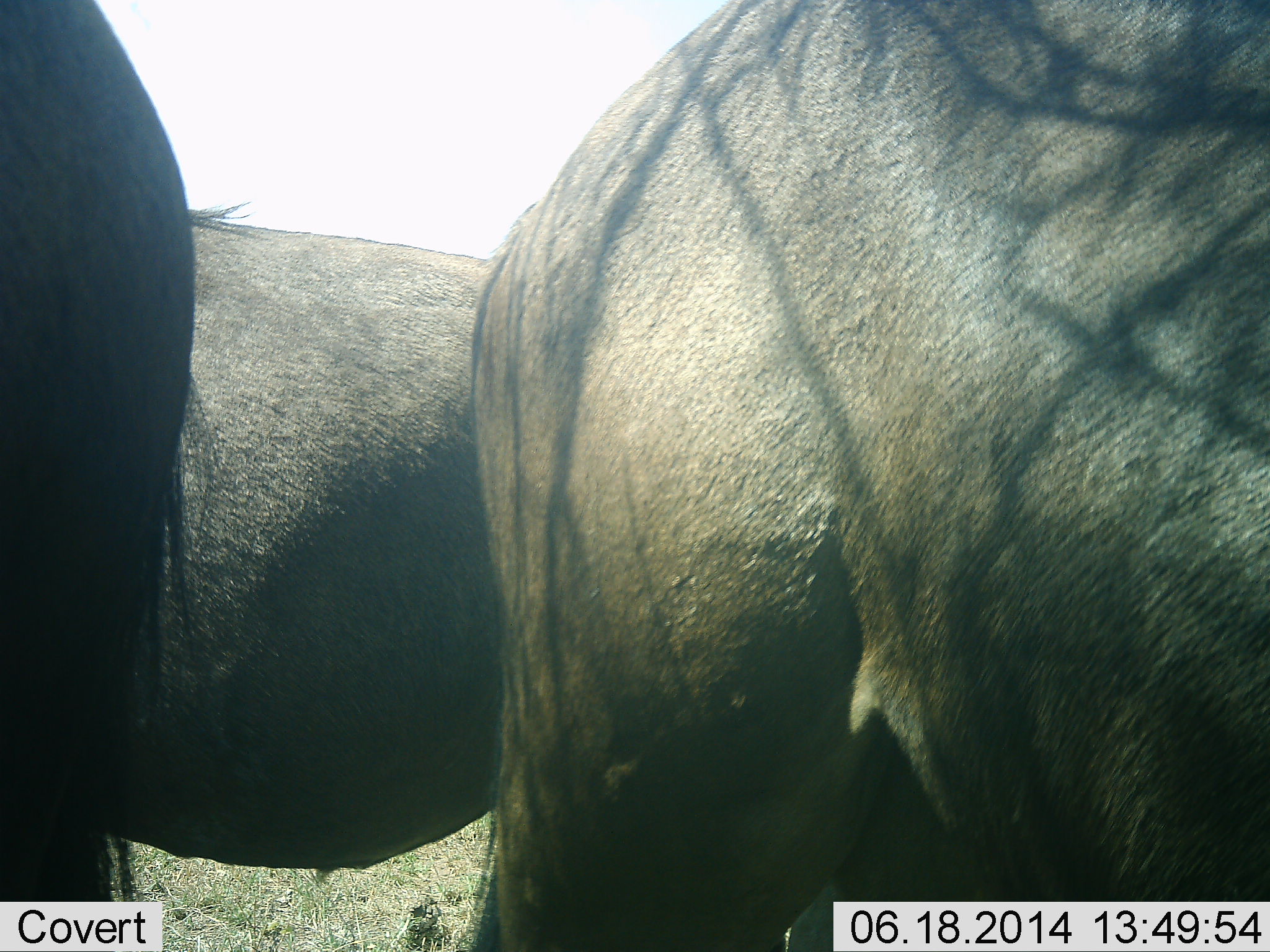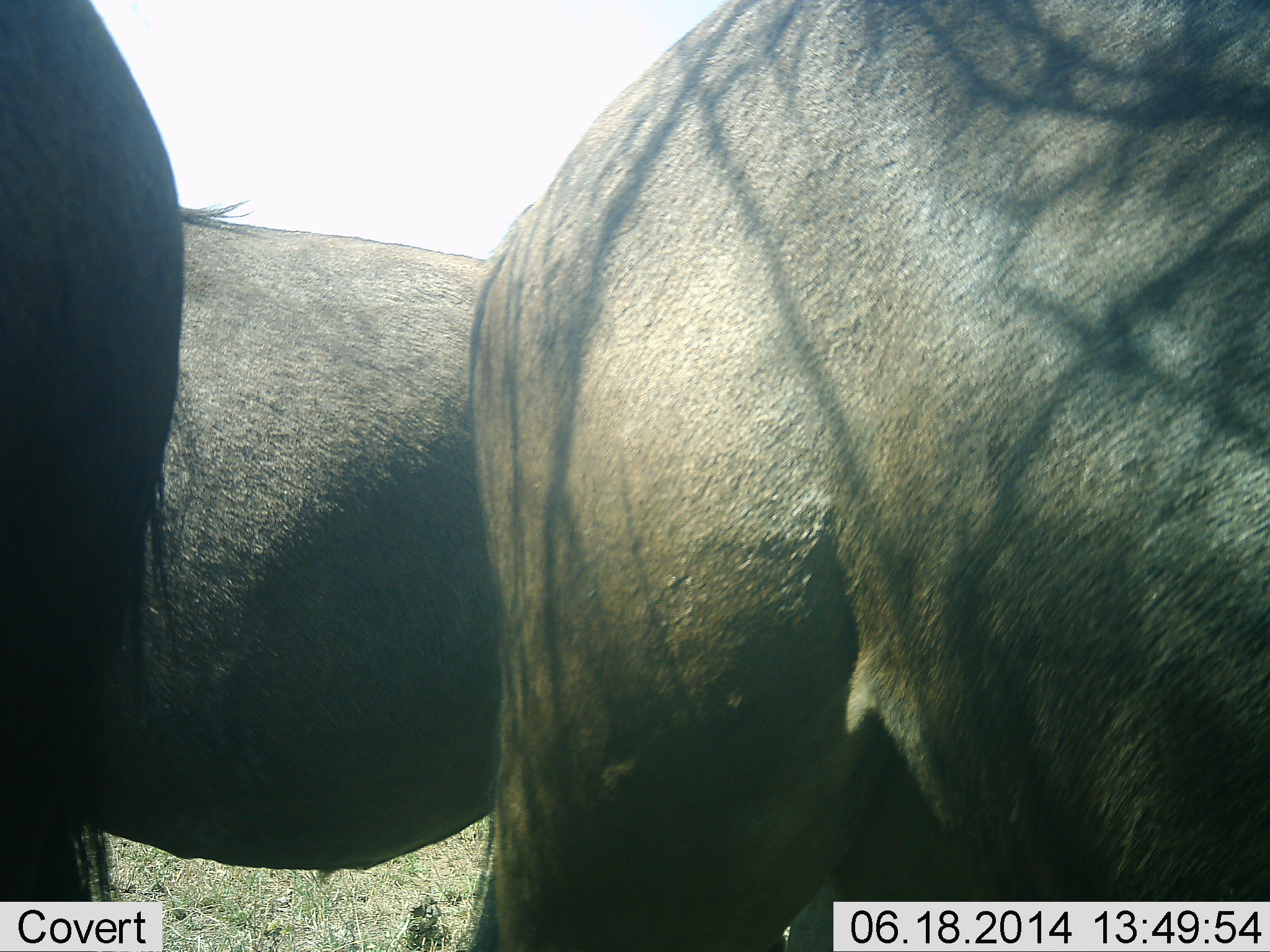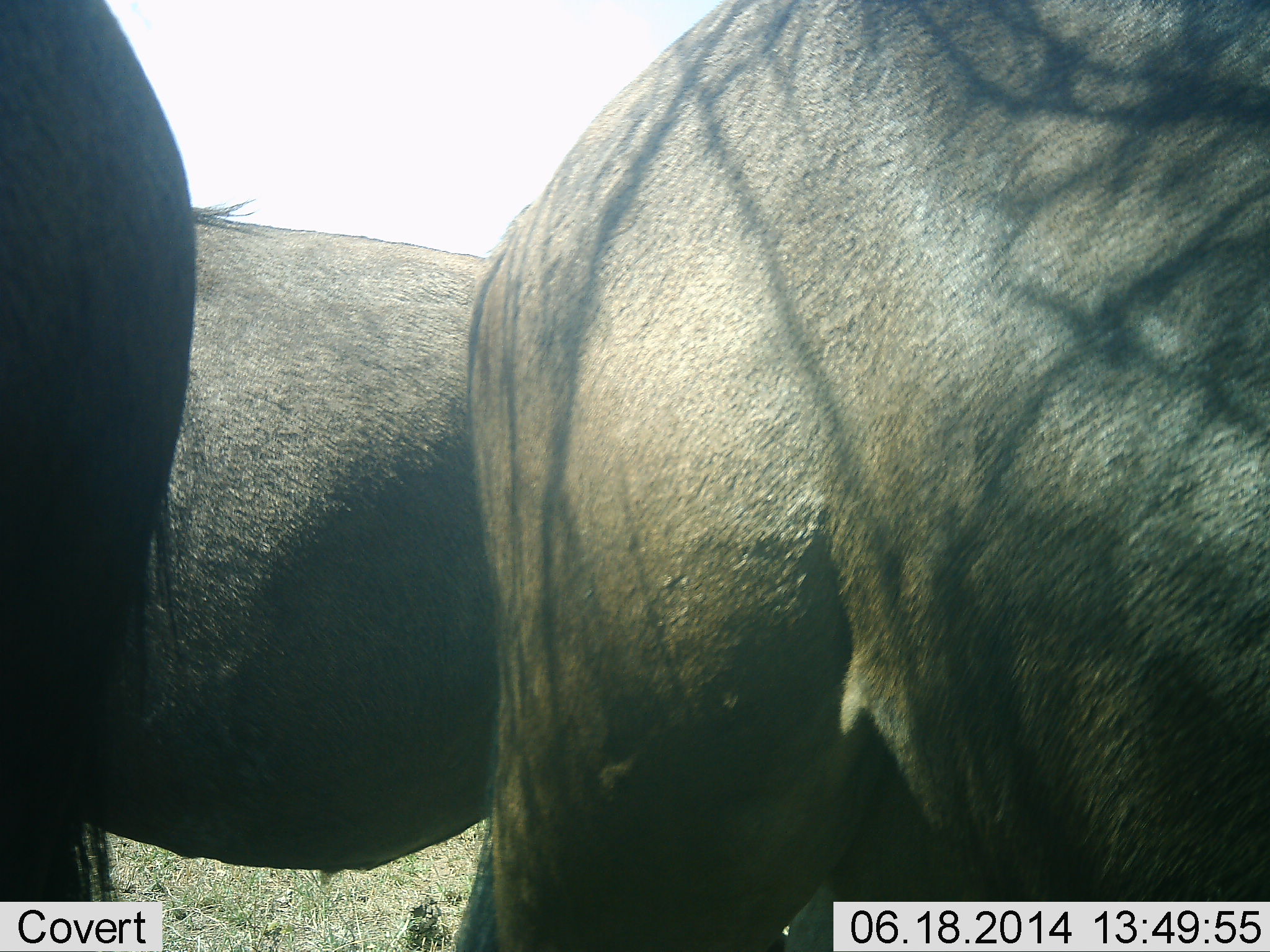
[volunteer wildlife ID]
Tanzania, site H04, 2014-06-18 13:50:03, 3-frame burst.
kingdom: Animalia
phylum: Chordata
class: Mammalia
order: Artiodactyla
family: Bovidae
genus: Connochaetes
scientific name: Connochaetes taurinus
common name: blue wildebeest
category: wildebeest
Wildebeest (blue wildebeest) (Connochaetes taurinus), count 3. Behavior (volunteer vote fractions): standing 80%, resting 10%, moving 0%, interacting 10%. Young present (vote fraction): 0%. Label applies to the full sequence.